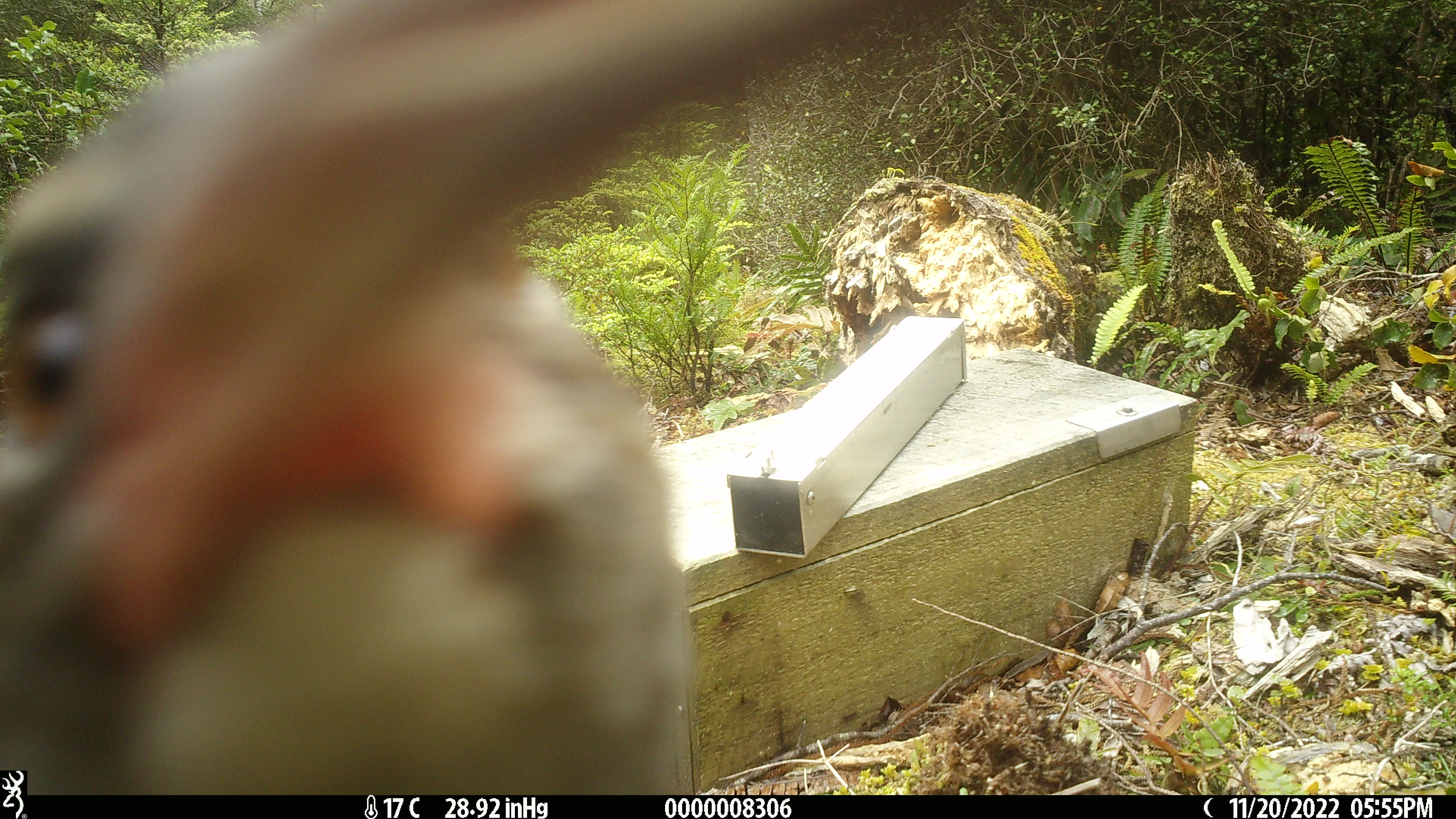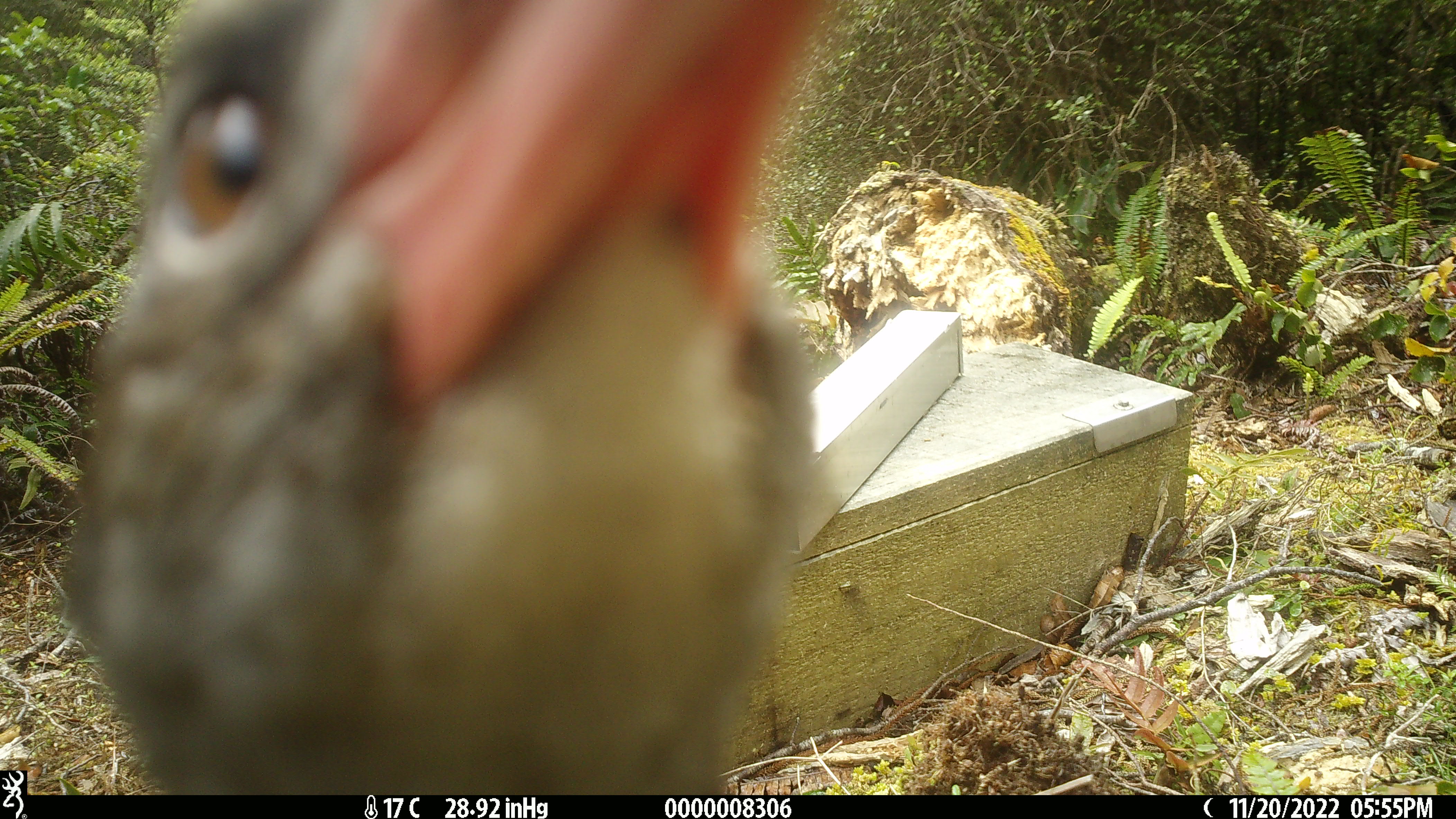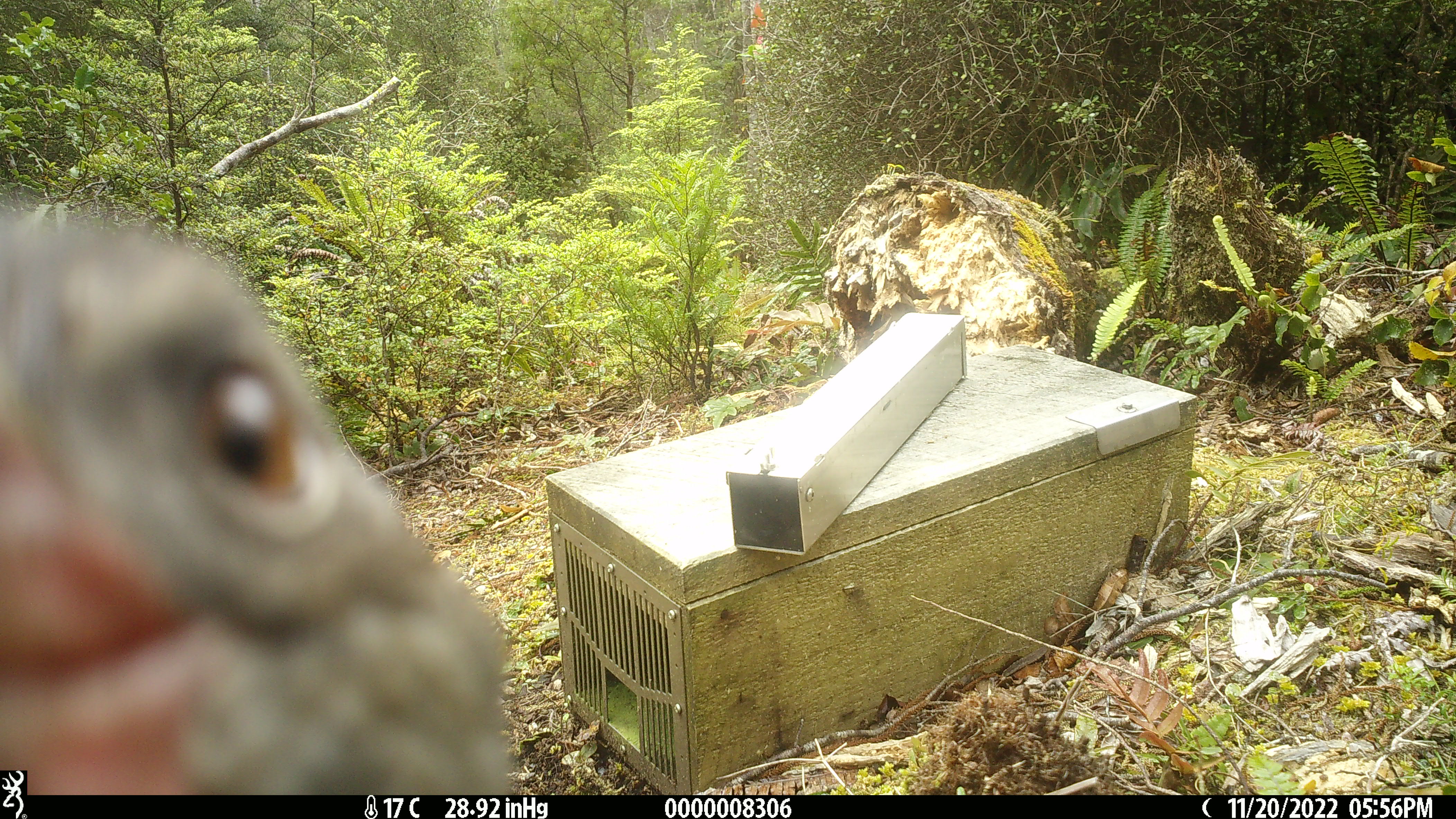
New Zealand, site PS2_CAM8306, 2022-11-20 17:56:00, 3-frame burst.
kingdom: Animalia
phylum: Chordata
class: Aves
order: Gruiformes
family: Rallidae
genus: Gallirallus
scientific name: Gallirallus australis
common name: weka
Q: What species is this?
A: Weka (Gallirallus australis).